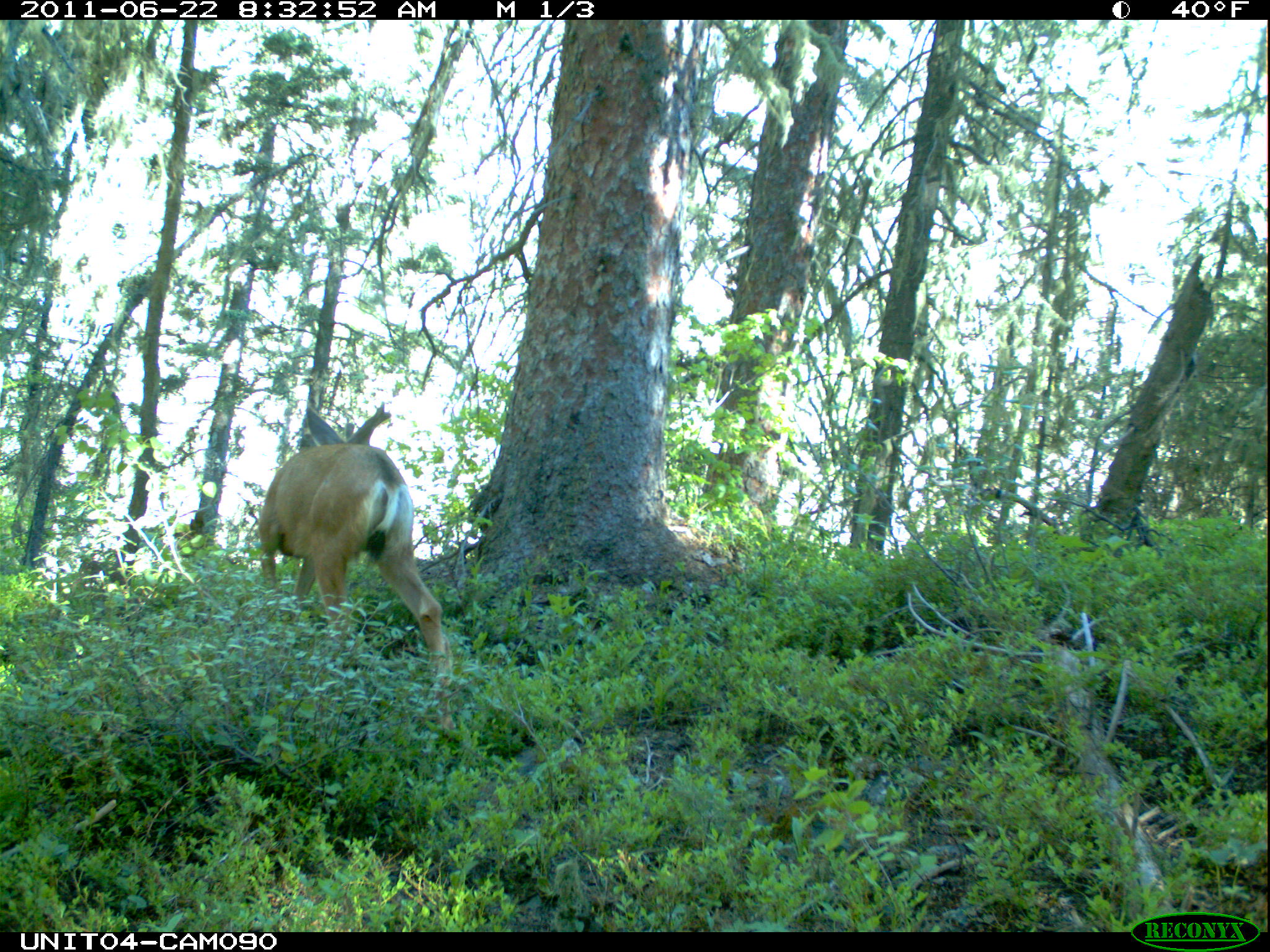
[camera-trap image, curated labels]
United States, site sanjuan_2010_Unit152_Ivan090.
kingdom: Animalia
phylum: Chordata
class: Mammalia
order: Artiodactyla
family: Cervidae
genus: Odocoileus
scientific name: Odocoileus hemionus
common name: mule deer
Odocoileus hemionus (mule deer).